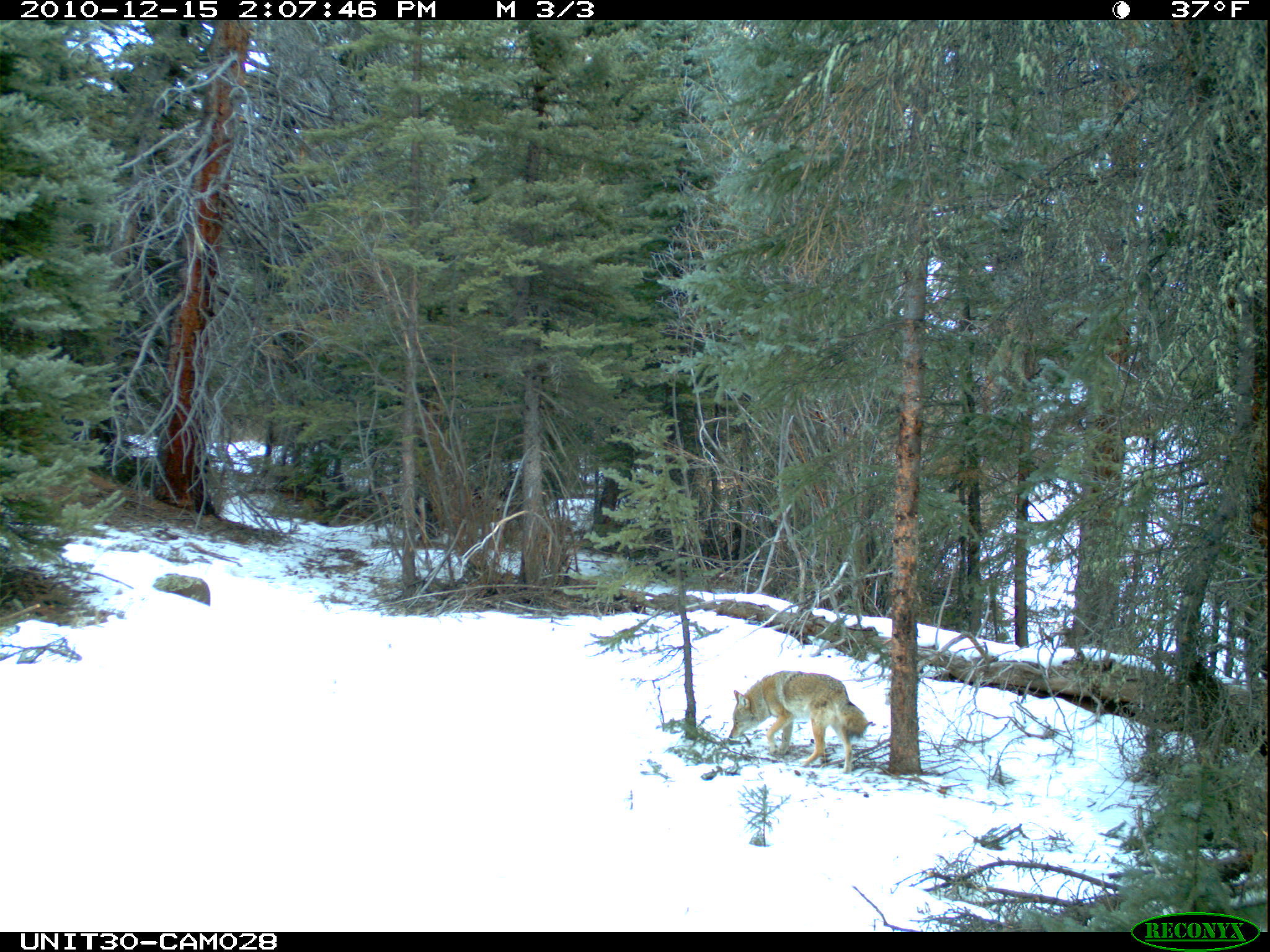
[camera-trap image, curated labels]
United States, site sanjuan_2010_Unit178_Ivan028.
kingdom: Animalia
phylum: Chordata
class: Mammalia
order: Carnivora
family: Canidae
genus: Canis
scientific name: Canis latrans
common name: coyote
Canis latrans (coyote).